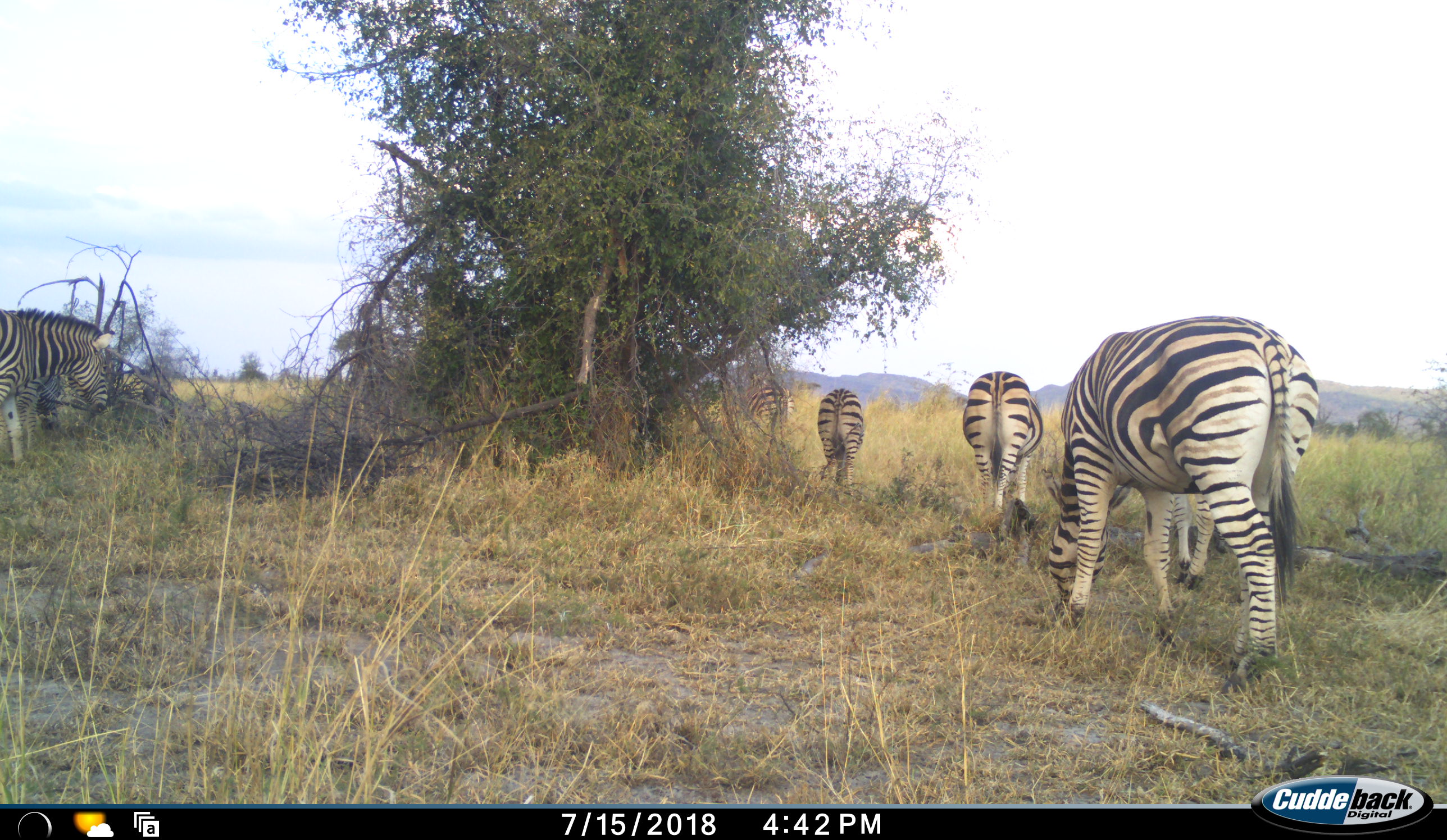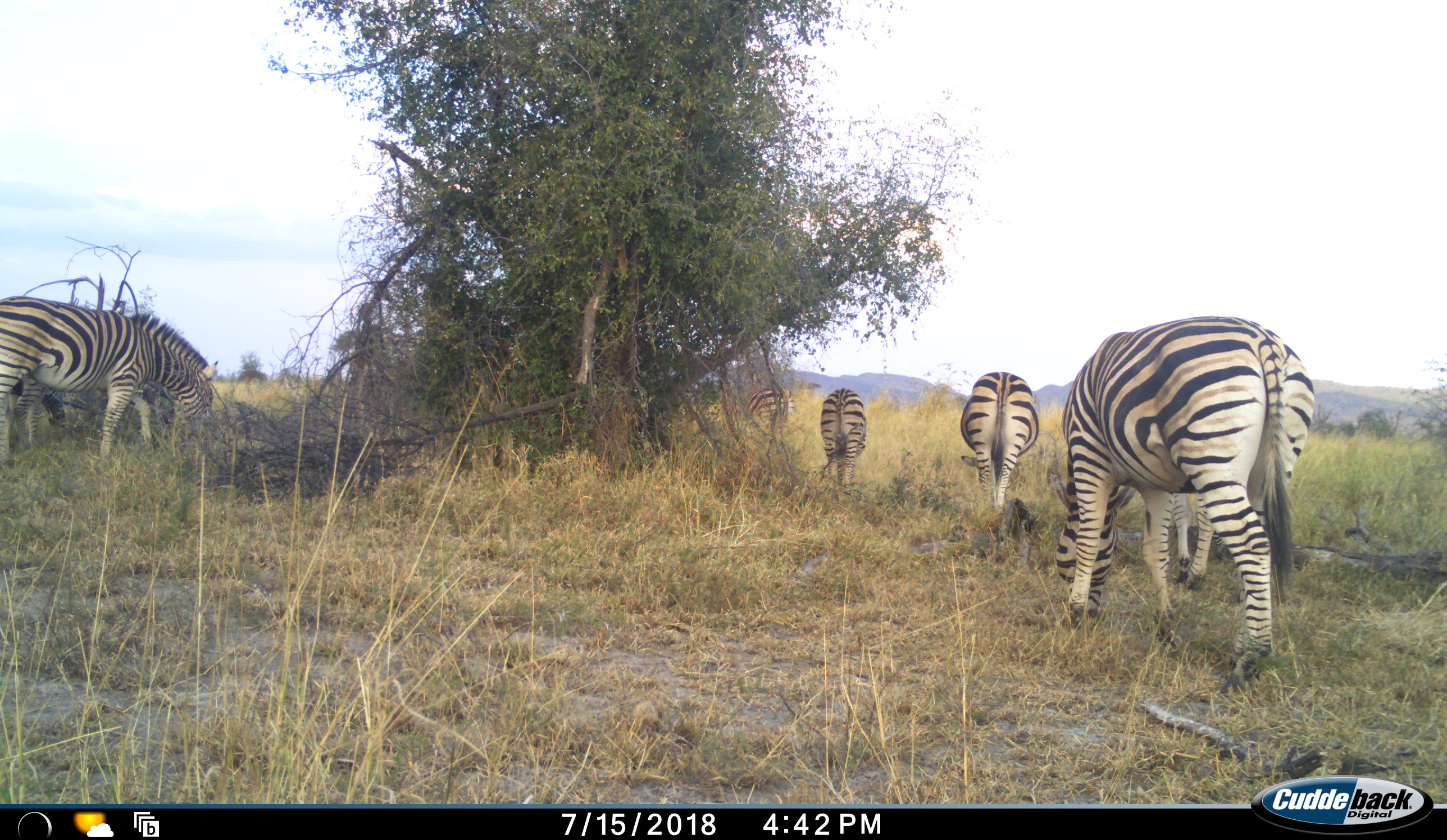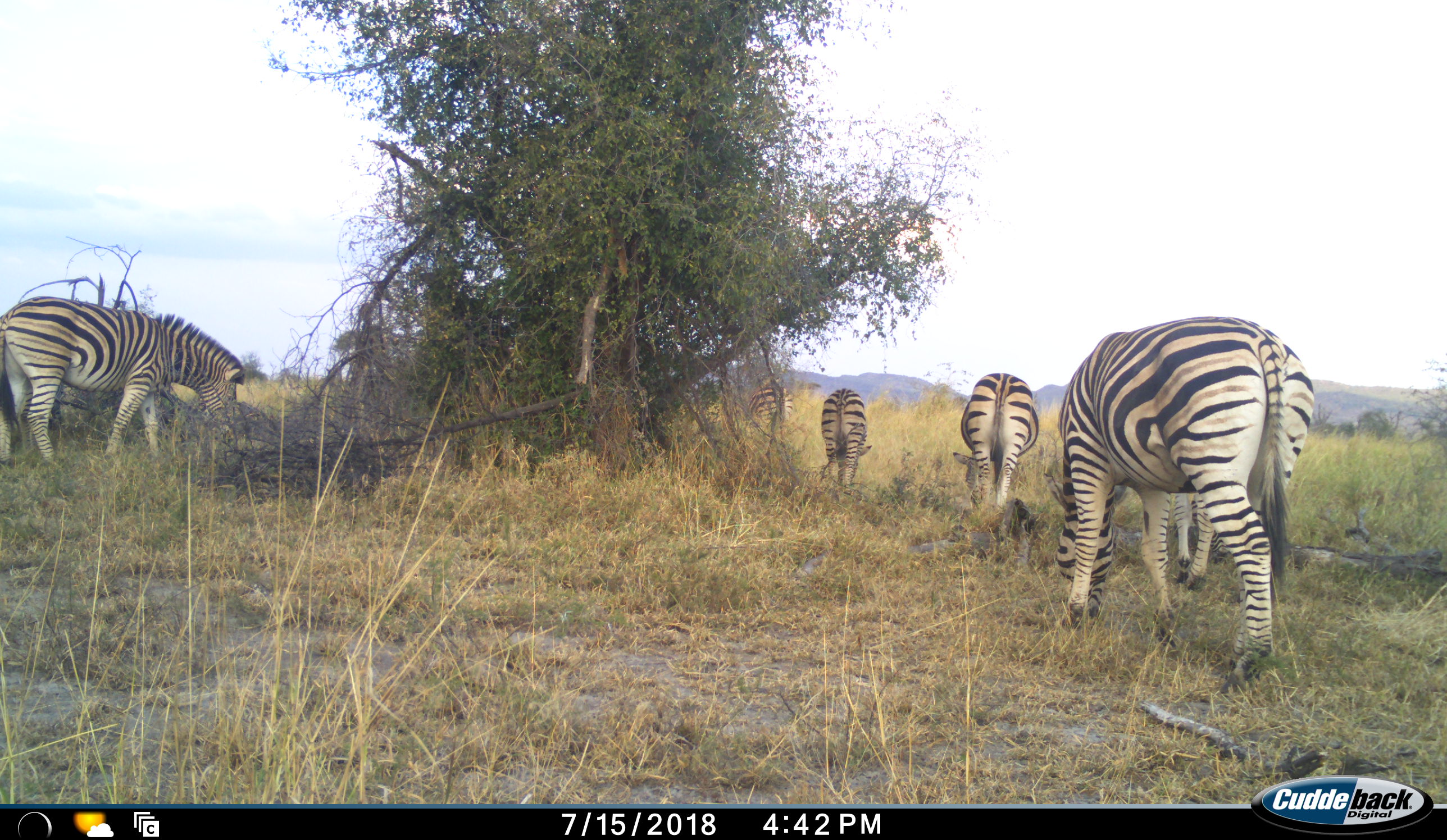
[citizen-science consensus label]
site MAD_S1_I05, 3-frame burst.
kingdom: Animalia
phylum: Chordata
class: Mammalia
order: Perissodactyla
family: Equidae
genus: Equus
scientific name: Equus quagga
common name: plains zebra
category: zebraplains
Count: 7.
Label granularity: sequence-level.